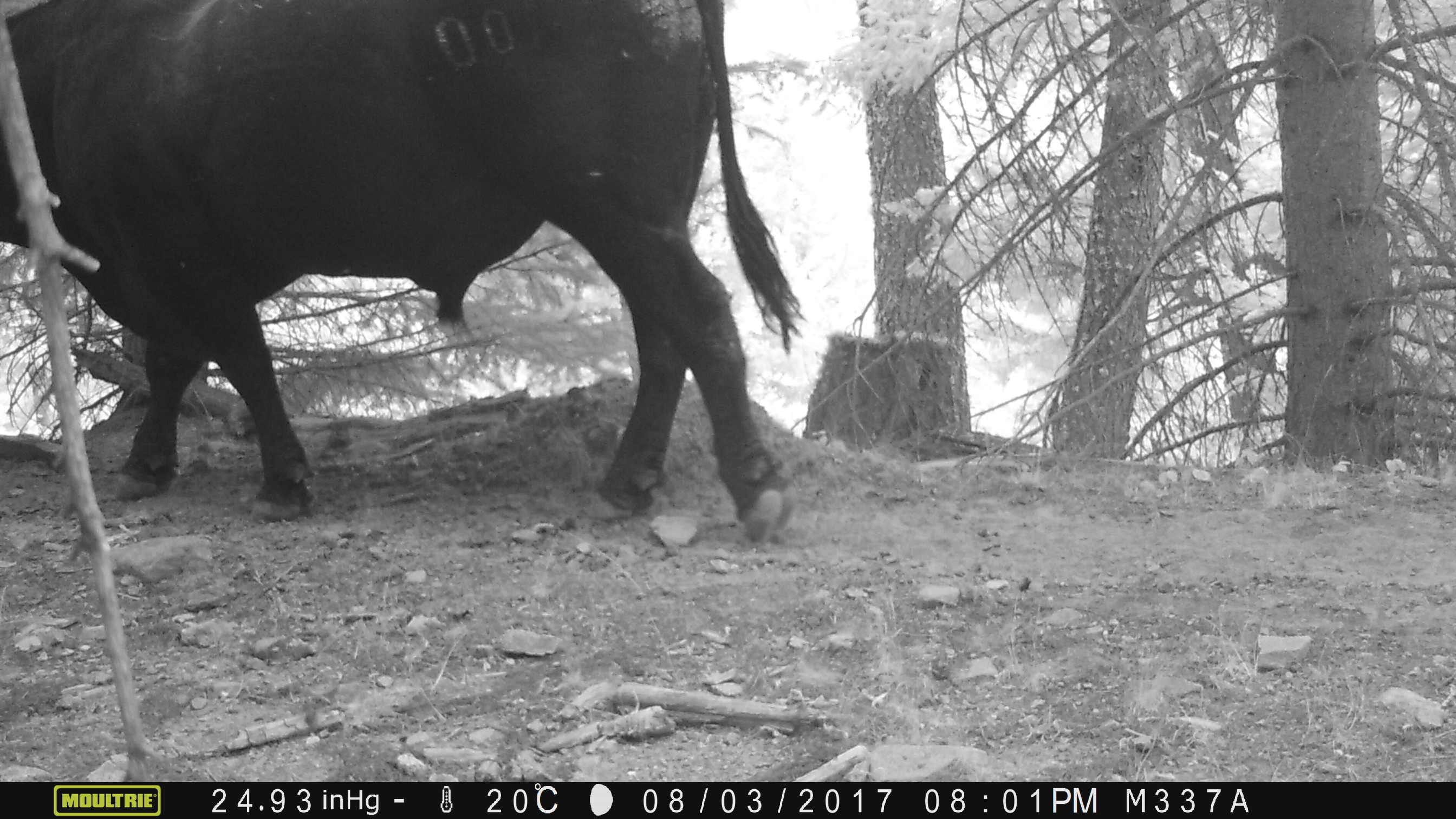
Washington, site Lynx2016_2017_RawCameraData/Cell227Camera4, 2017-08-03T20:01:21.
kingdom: Animalia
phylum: Chordata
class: Mammalia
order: Artiodactyla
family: Bovidae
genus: Bos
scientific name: Bos taurus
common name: domestic cattle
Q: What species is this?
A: Domestic cattle (Bos taurus).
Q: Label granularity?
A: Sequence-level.